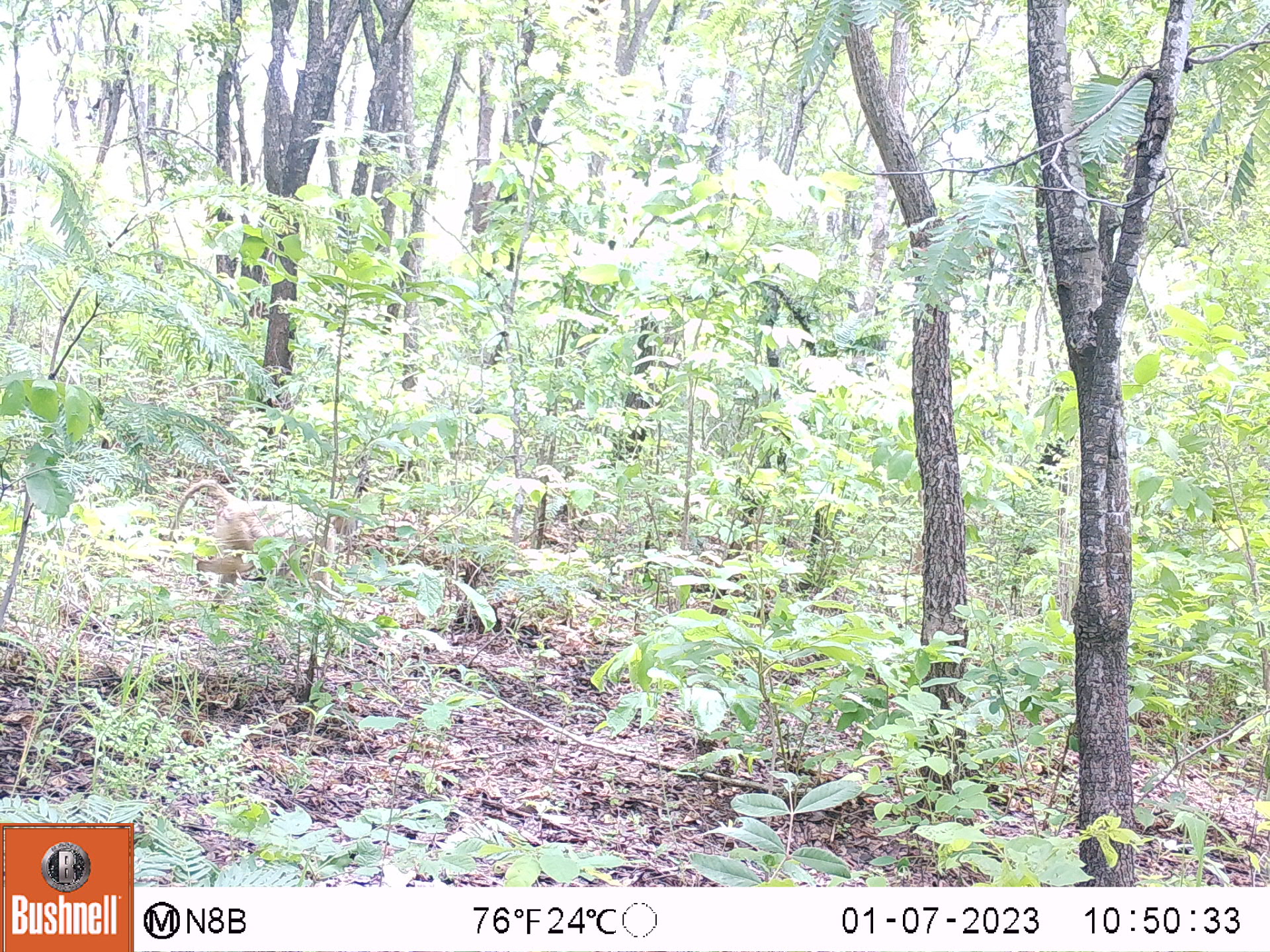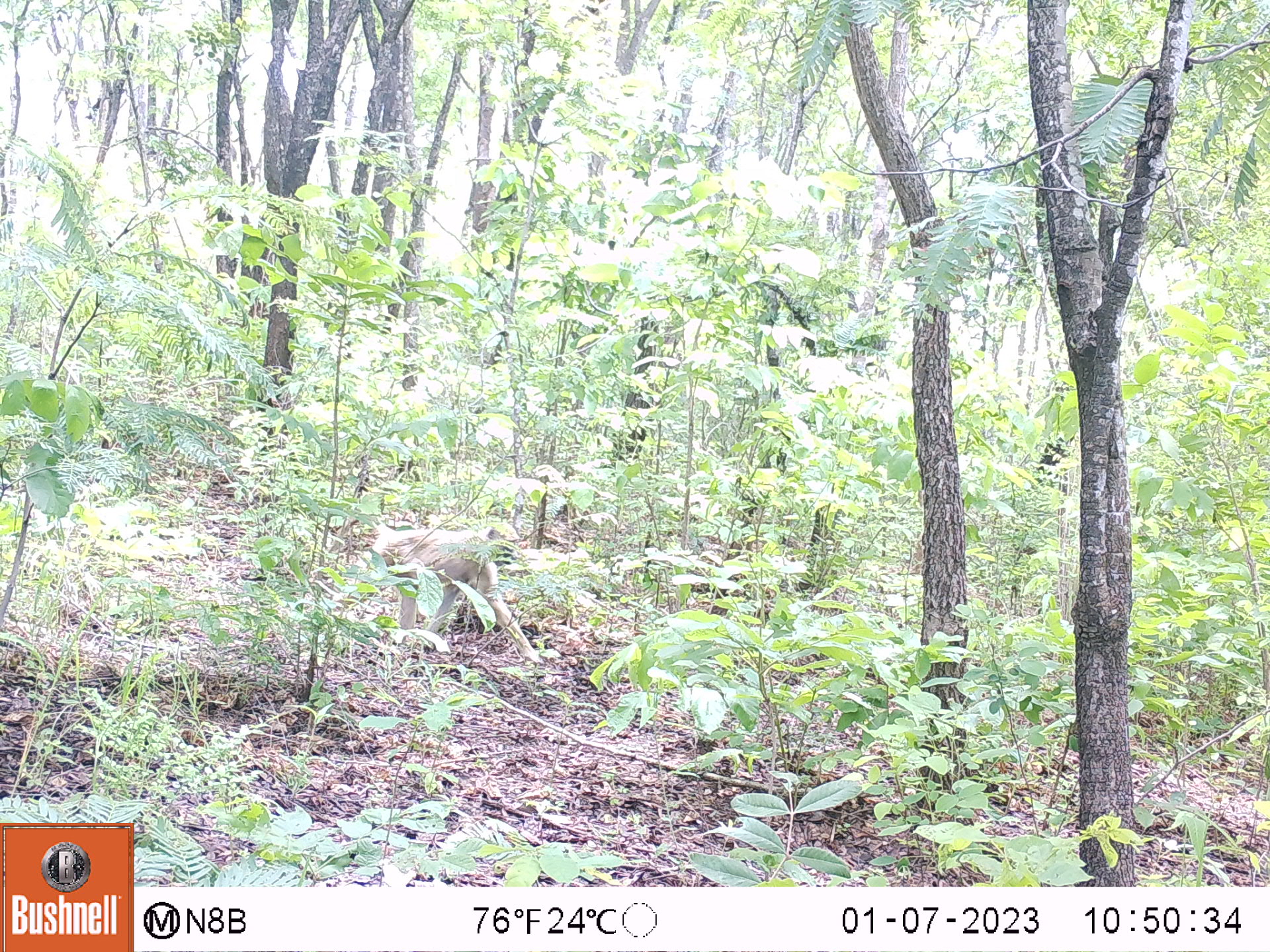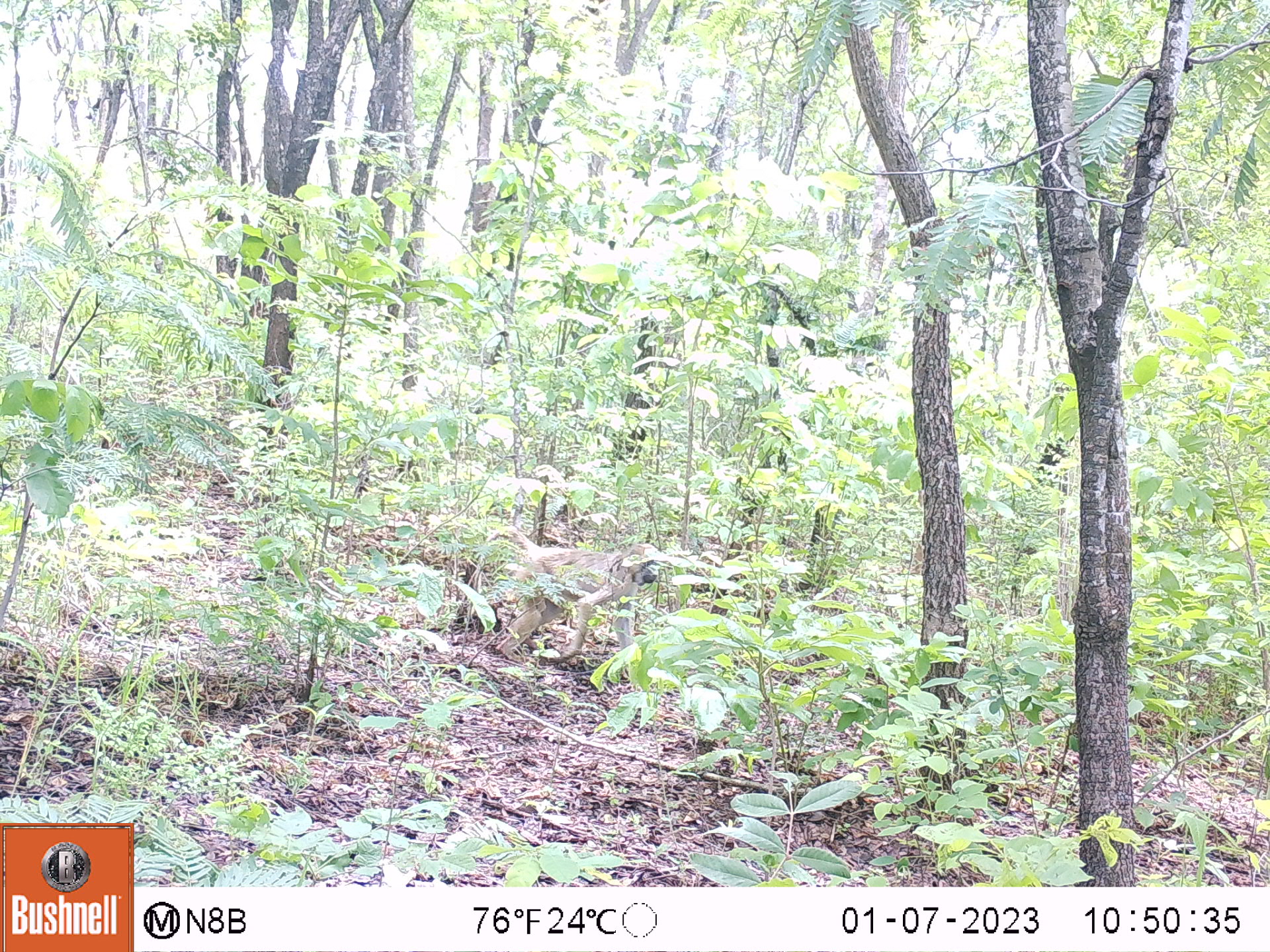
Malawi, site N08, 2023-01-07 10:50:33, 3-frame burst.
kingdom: Animalia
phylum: Chordata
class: Mammalia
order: Primates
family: Cercopithecidae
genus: Papio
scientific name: Papio cynocephalus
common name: yellow baboon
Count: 1.